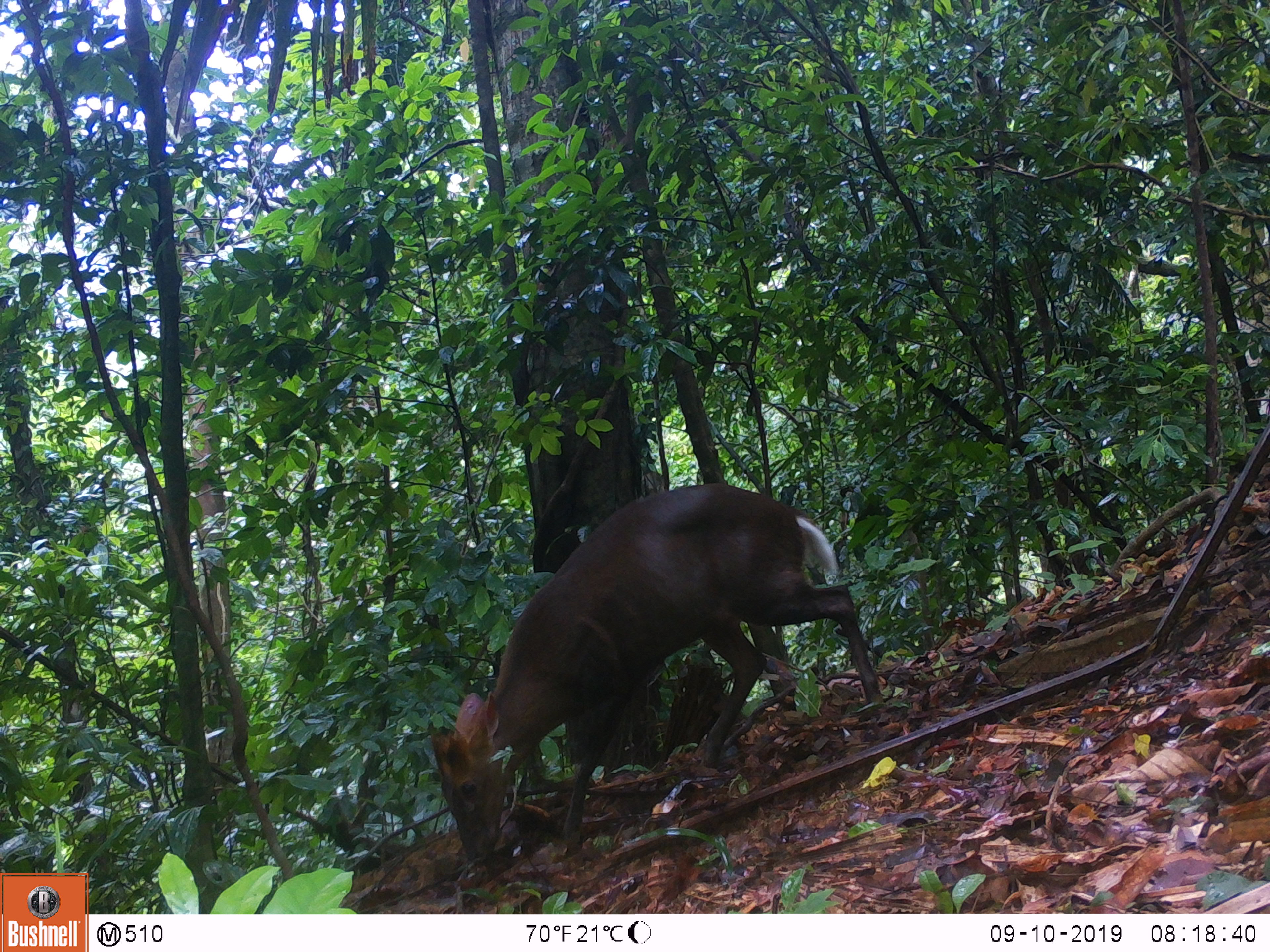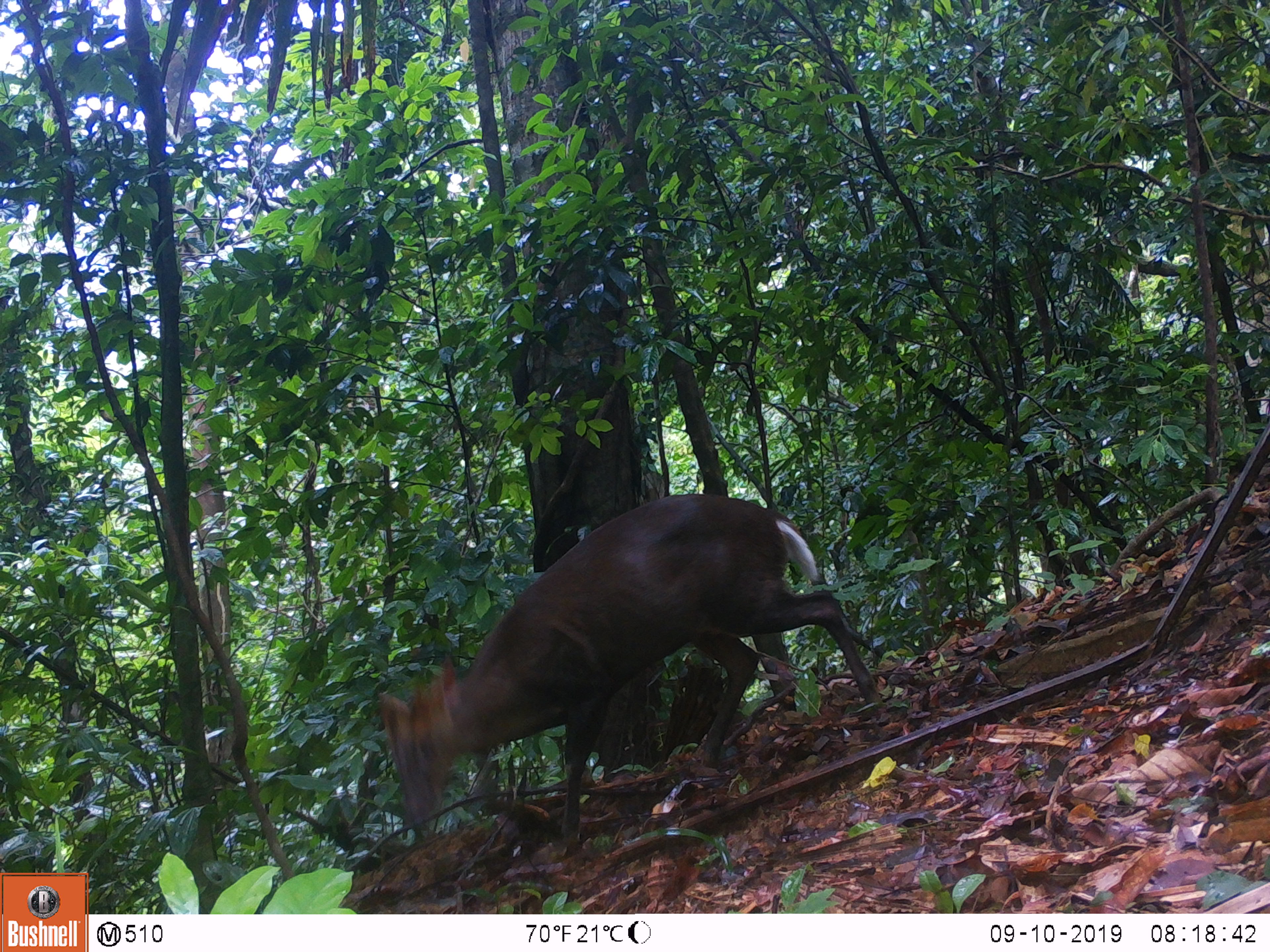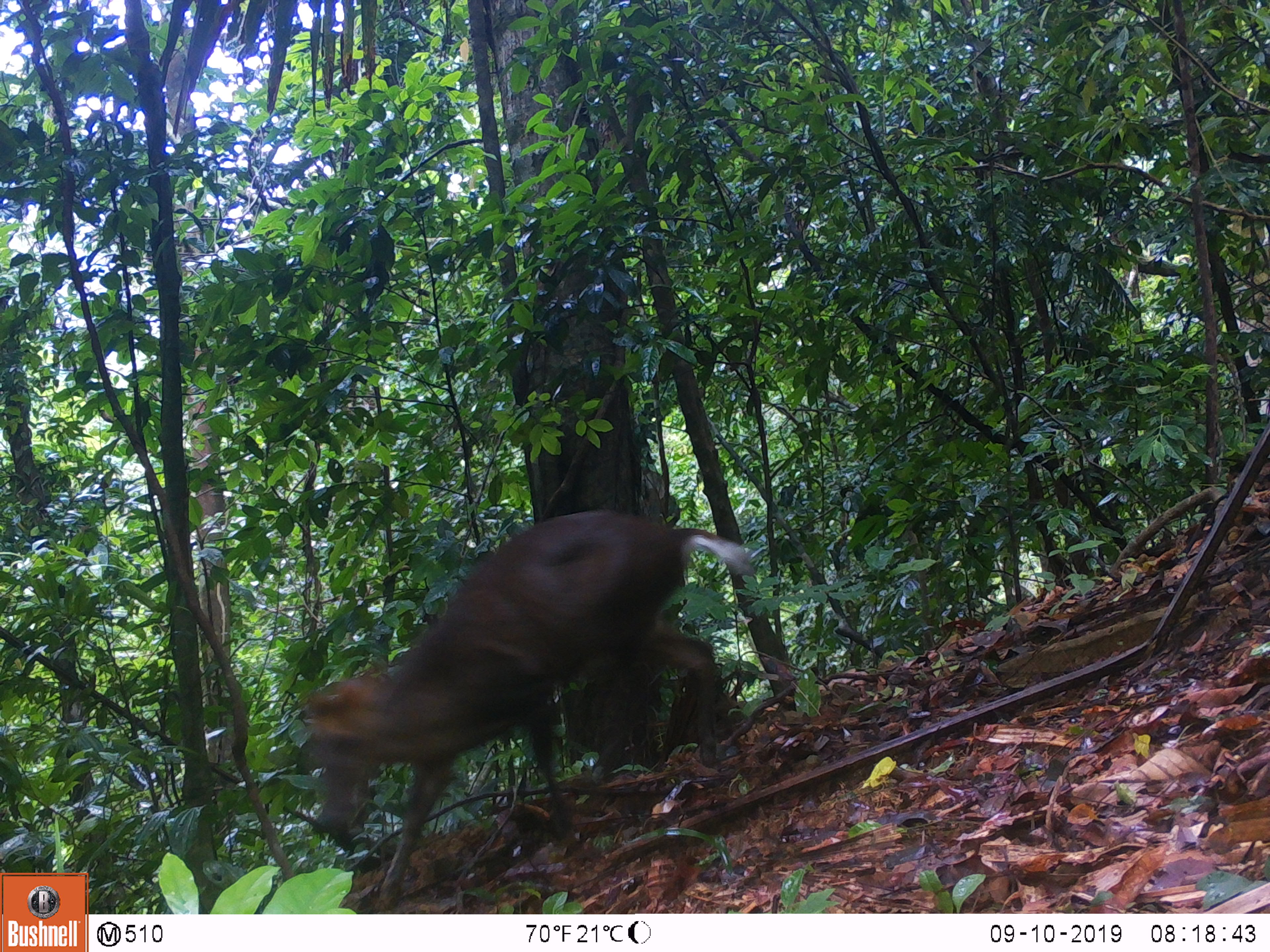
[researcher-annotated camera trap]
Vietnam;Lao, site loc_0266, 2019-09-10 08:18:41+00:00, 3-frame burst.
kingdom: Animalia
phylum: Chordata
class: Mammalia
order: Artiodactyla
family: Cervidae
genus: Muntiacus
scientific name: Muntiacus rooseveltorum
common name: roosevelt's muntjac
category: roosevelts muntjac group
Roosevelts muntjac group (roosevelt's muntjac) (Muntiacus rooseveltorum). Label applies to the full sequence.